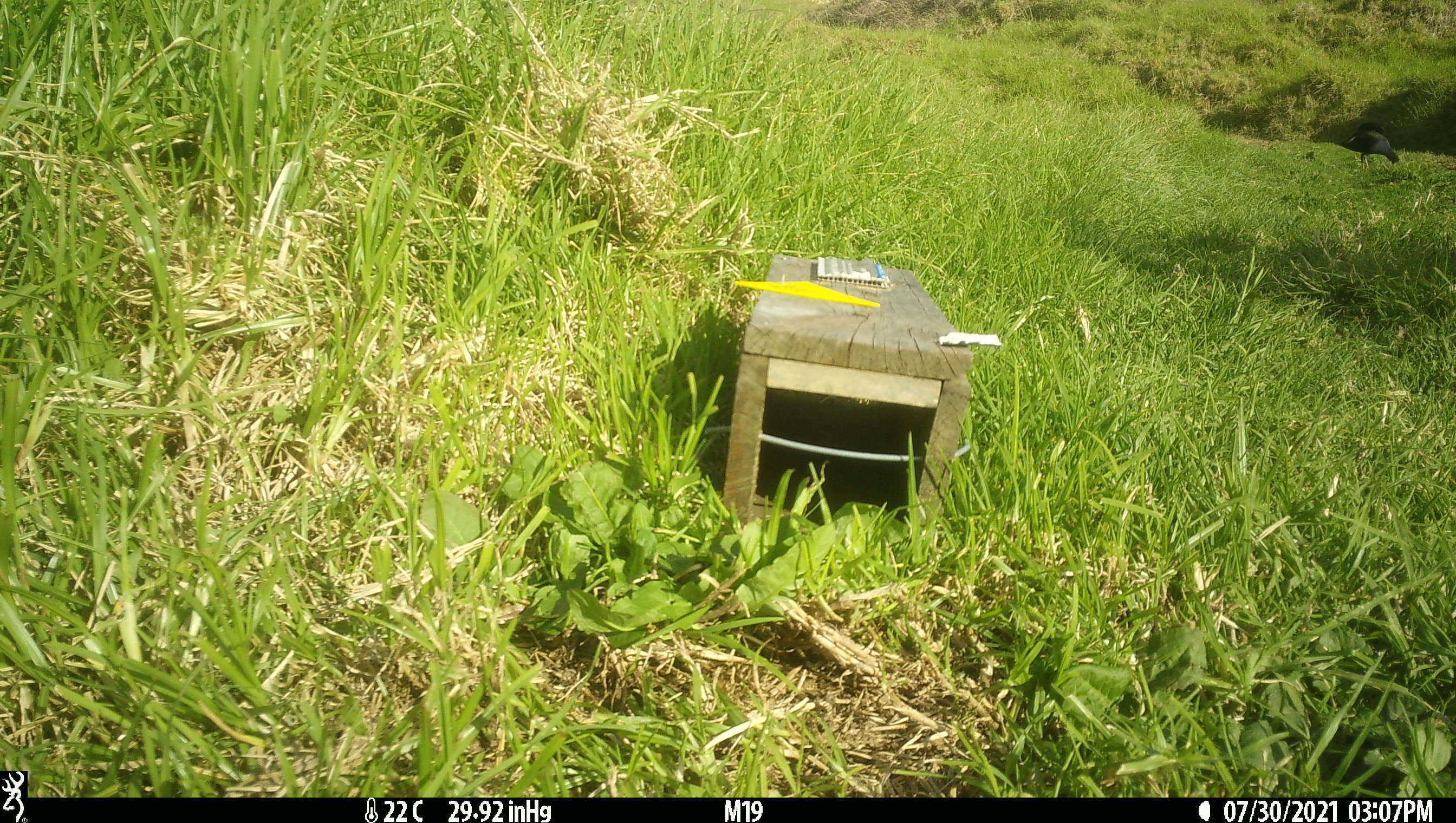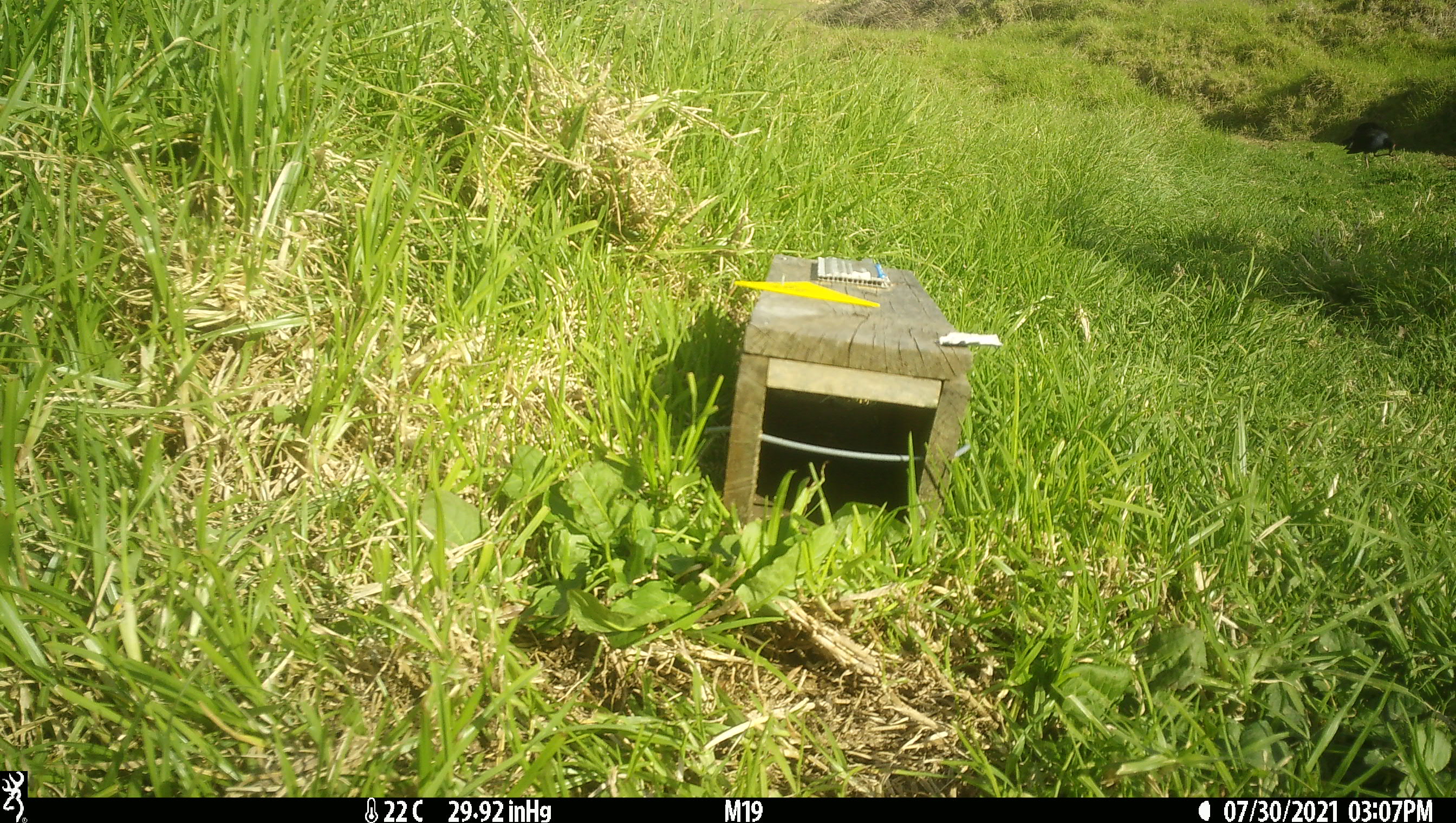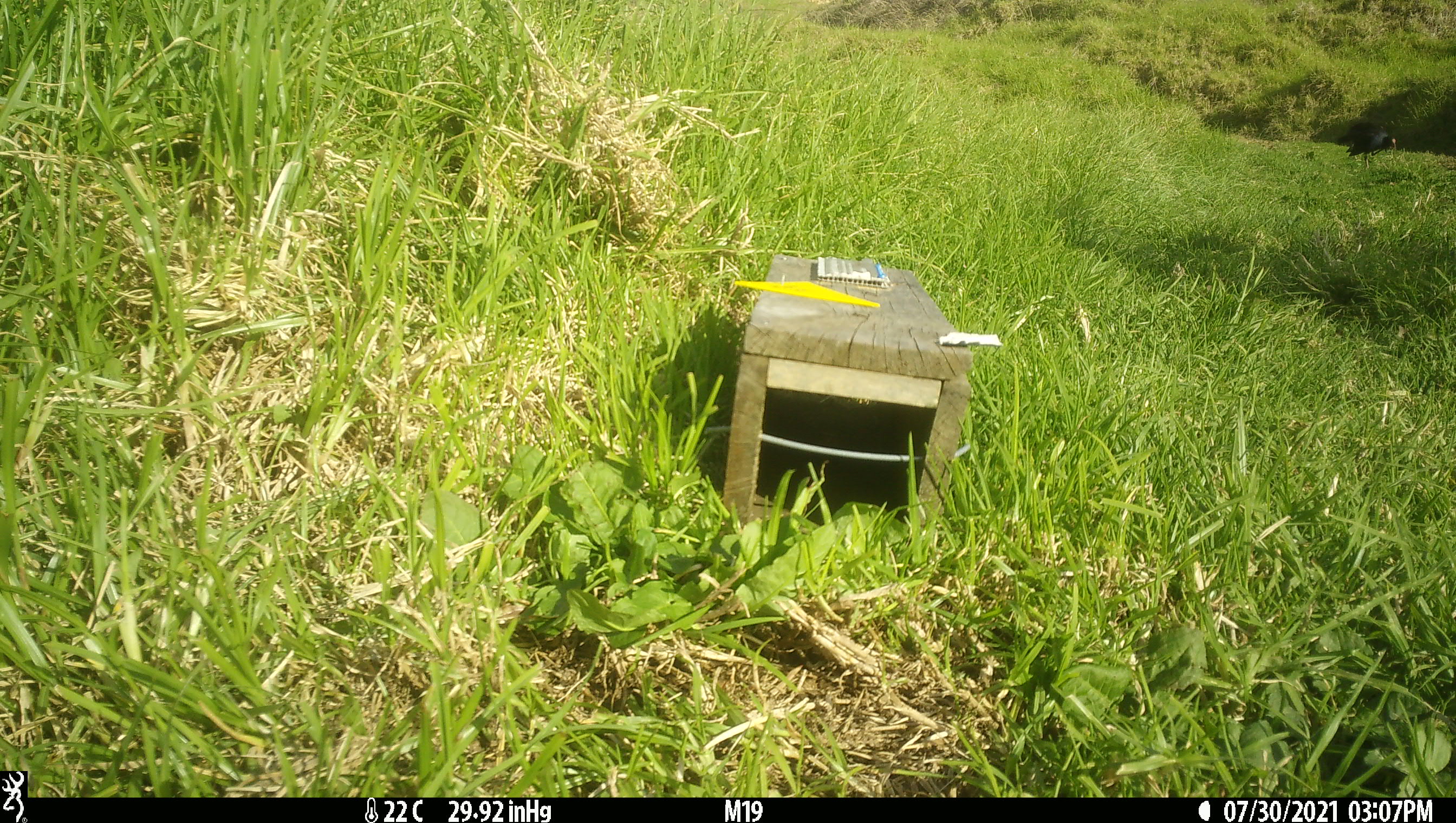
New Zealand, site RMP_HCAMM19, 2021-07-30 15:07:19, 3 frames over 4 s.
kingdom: Animalia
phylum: Chordata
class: Aves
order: Gruiformes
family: Rallidae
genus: Porphyrio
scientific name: Porphyrio melanotus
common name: australasian swamphen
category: pukeko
Pukeko (australasian swamphen) (Porphyrio melanotus).